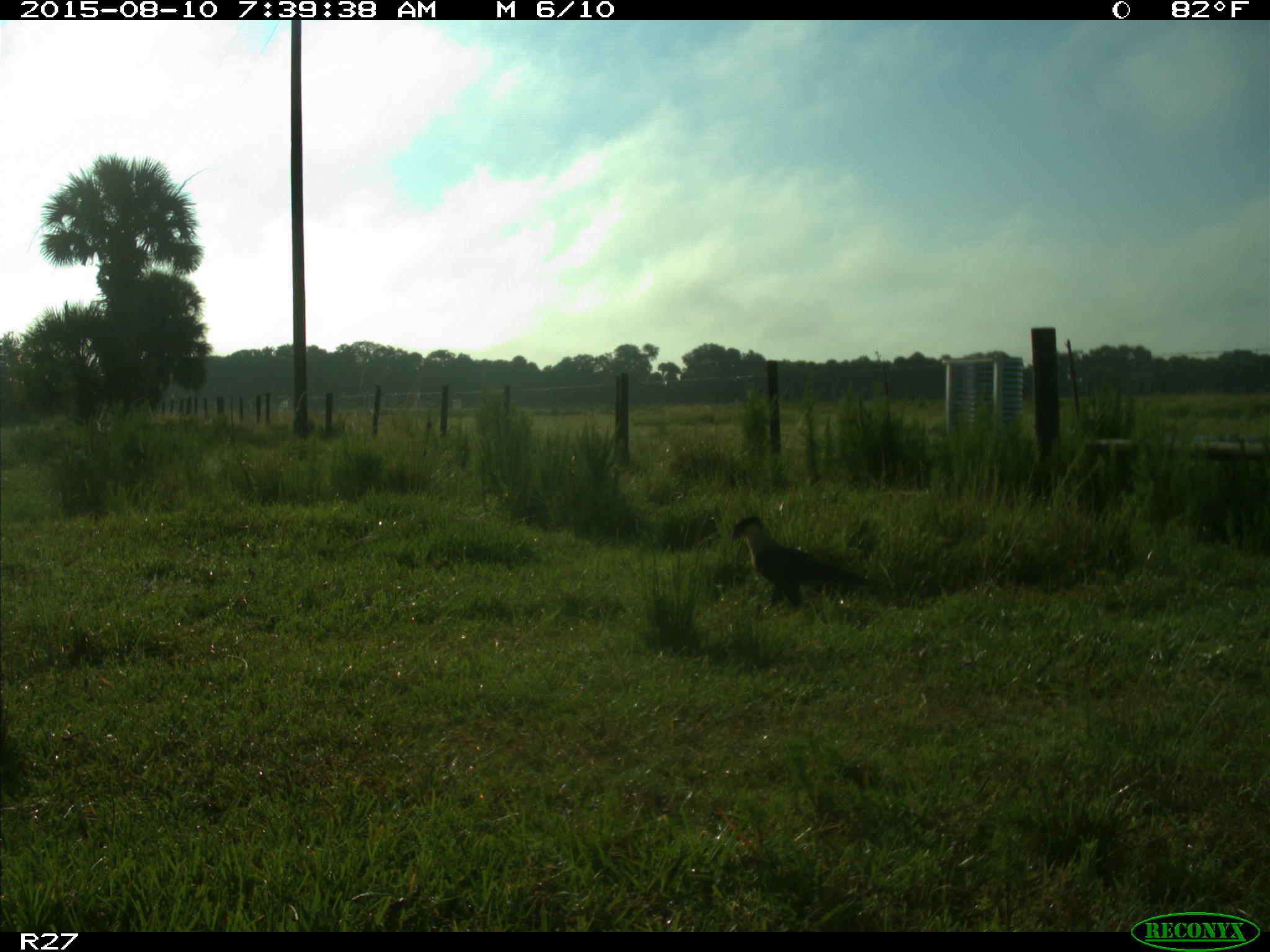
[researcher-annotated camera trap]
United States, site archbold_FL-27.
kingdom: Animalia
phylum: Chordata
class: Aves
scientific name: Aves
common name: birds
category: unidentified bird